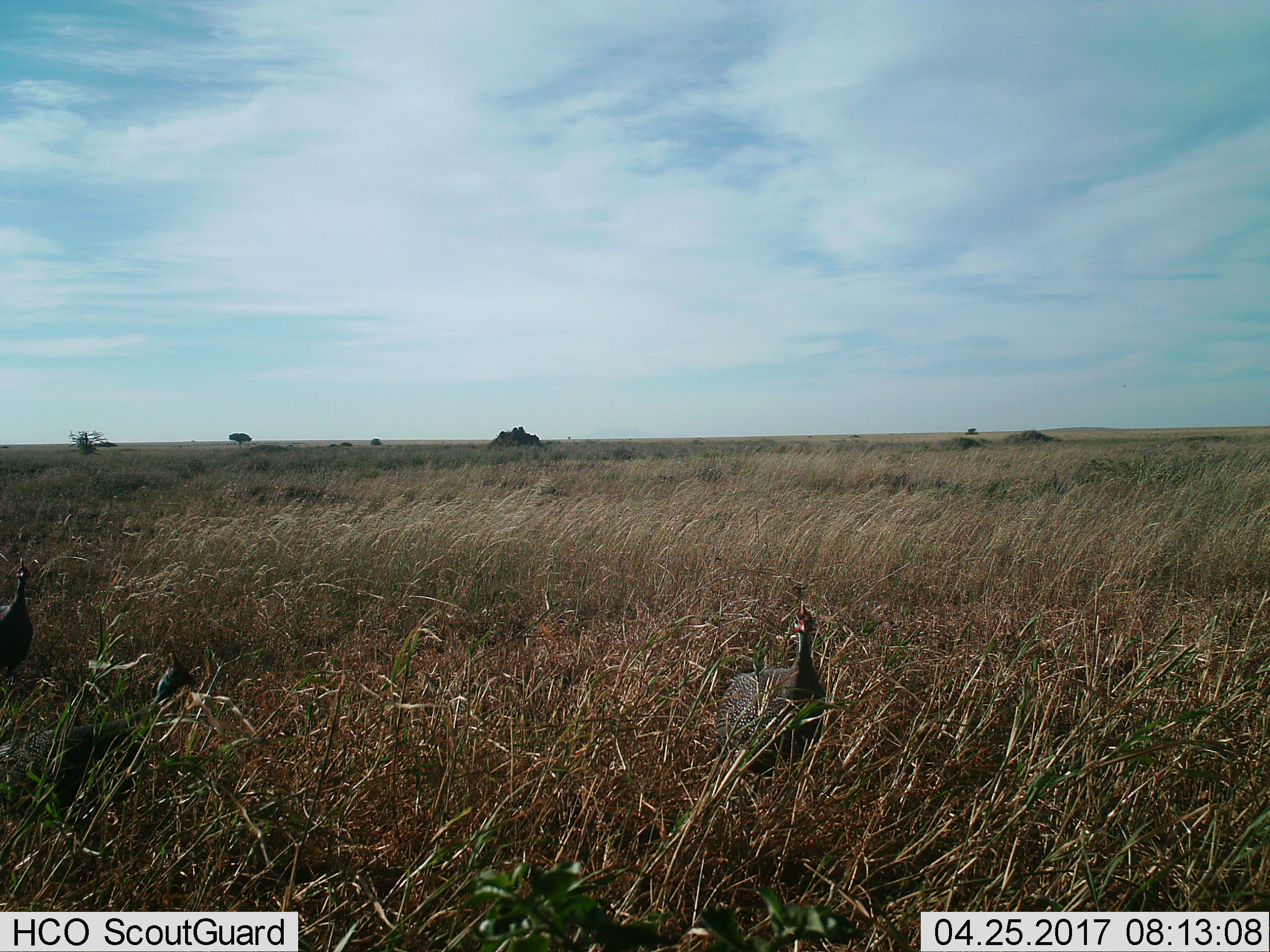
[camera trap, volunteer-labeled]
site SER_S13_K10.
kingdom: Animalia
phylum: Chordata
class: Aves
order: Galliformes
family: Numididae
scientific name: Numididae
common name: guineafowl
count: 1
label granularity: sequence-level